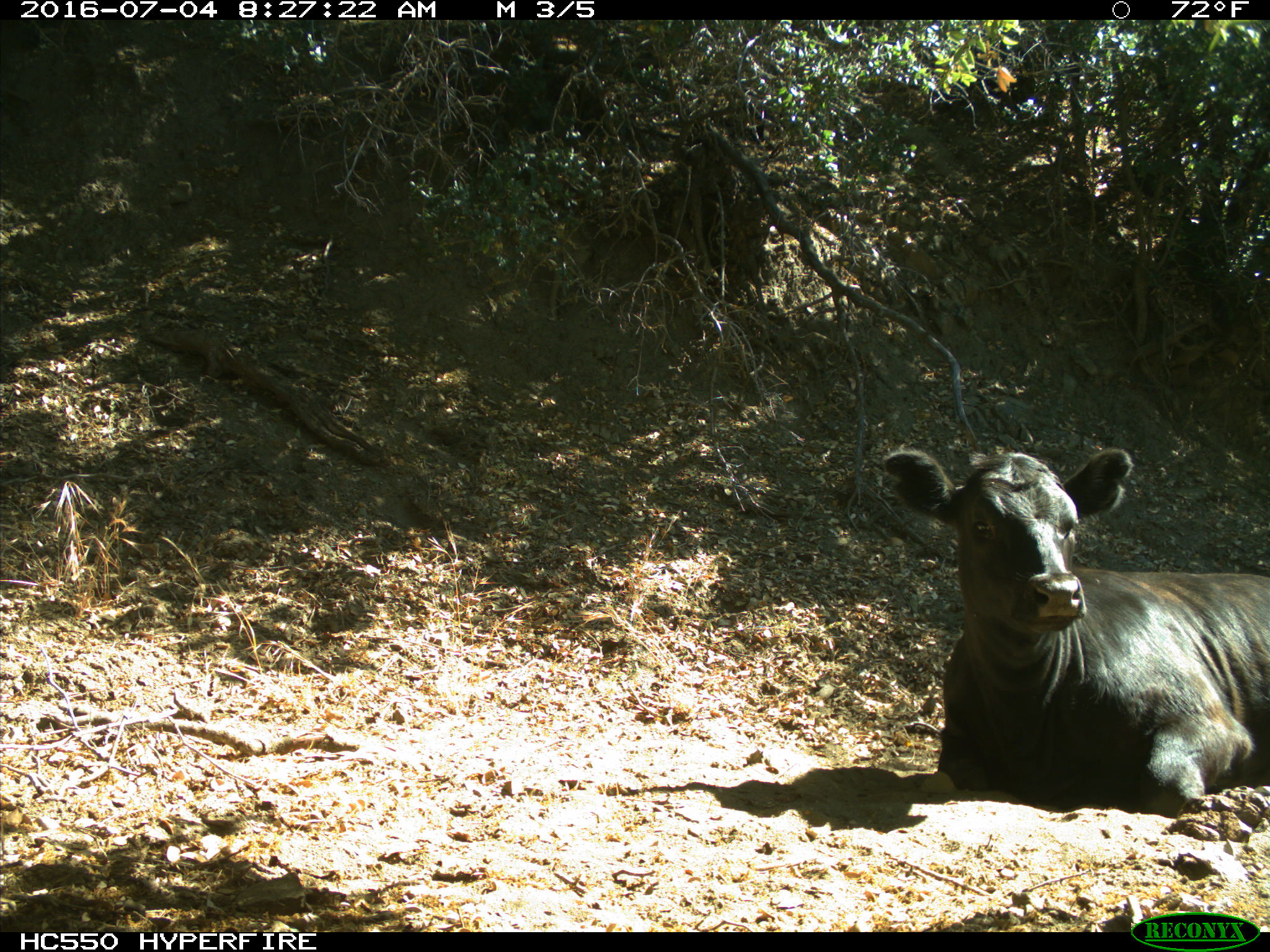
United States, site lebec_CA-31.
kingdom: Animalia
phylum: Chordata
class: Mammalia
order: Artiodactyla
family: Bovidae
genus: Bos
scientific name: Bos taurus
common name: domestic cow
Bos taurus (domestic cow).